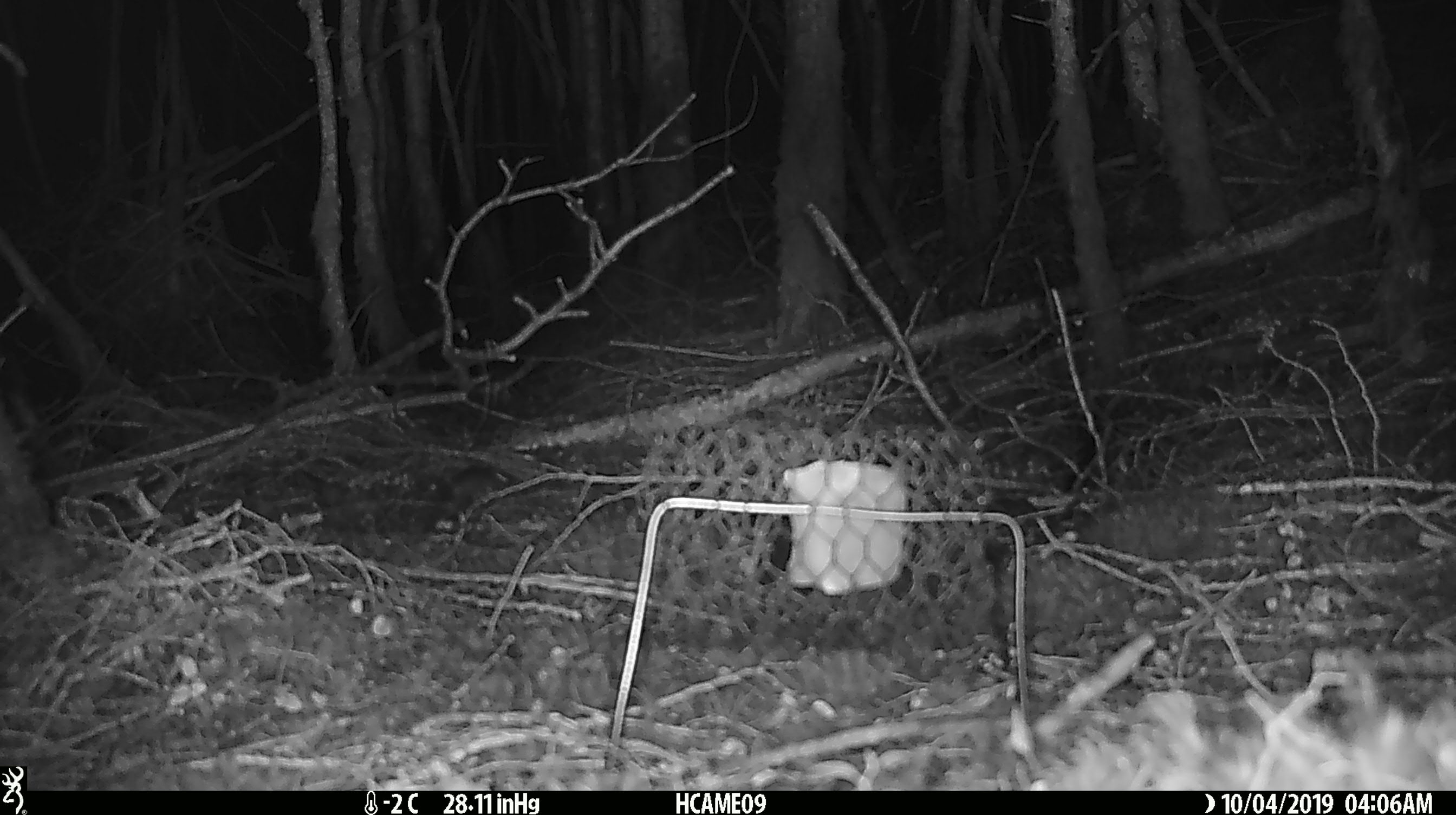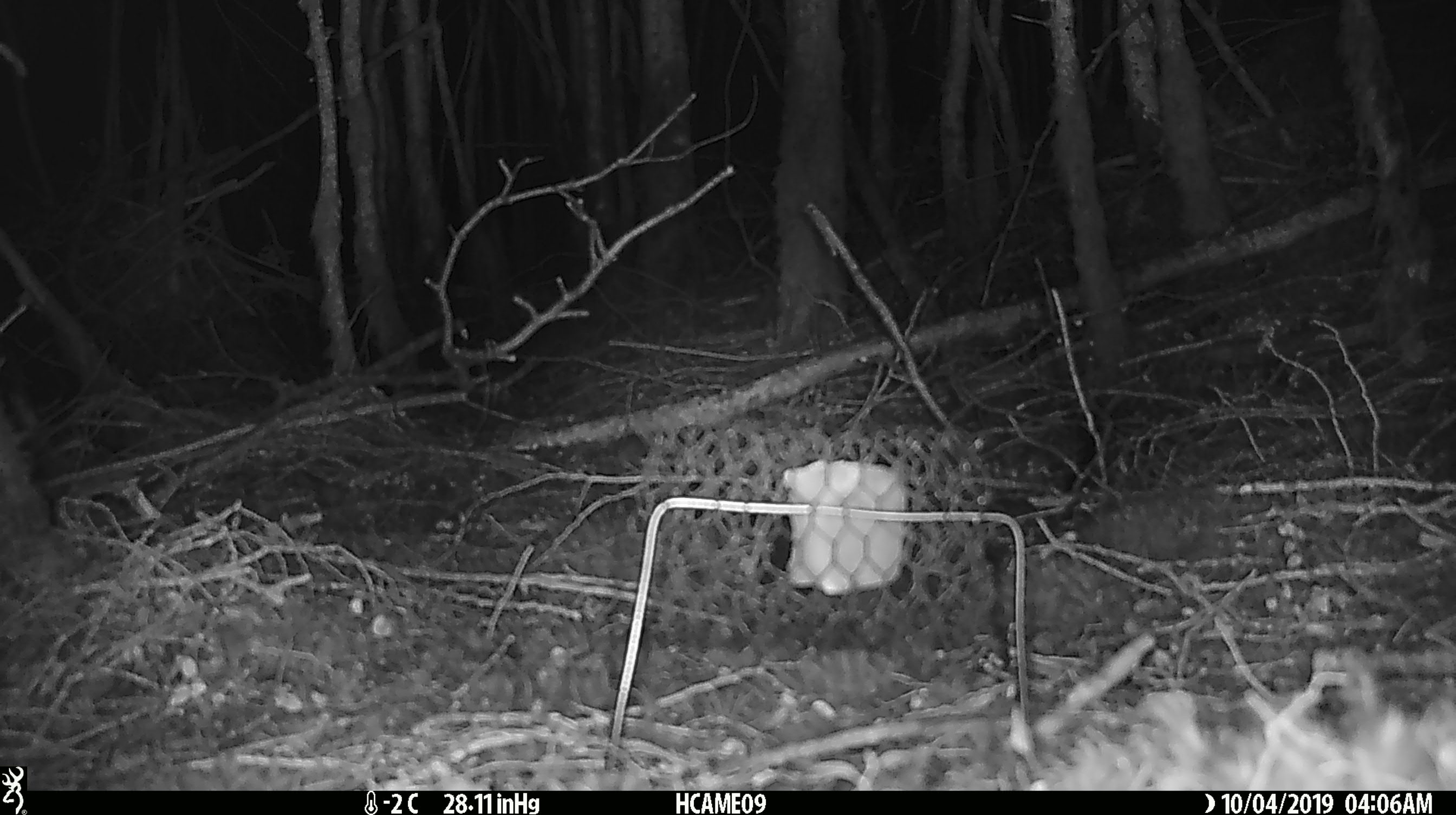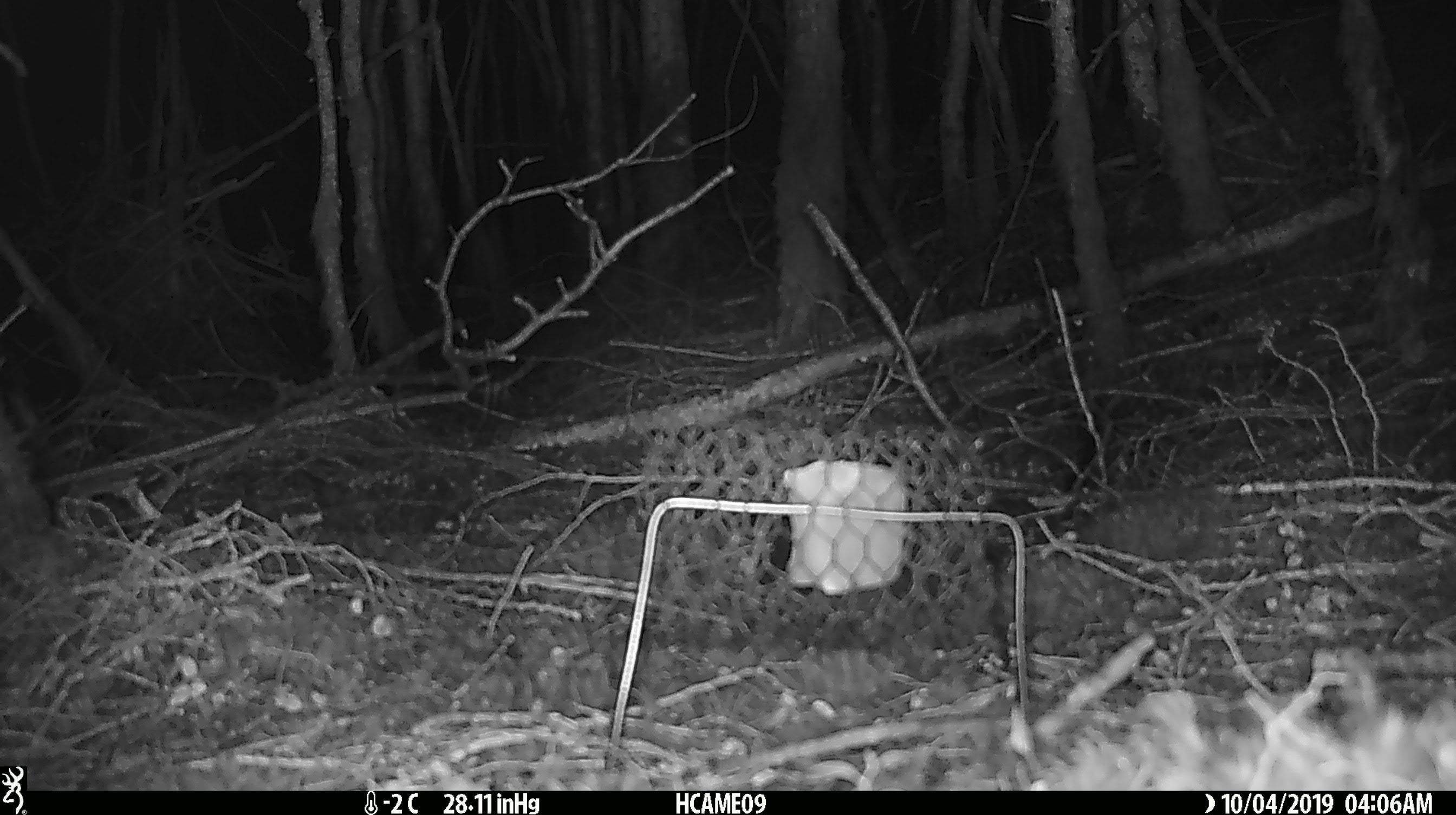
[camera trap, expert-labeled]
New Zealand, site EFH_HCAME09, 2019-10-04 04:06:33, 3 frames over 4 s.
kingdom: Animalia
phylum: Chordata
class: Mammalia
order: Rodentia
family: Muridae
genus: Mus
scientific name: Mus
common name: mouse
Mouse (Mus).